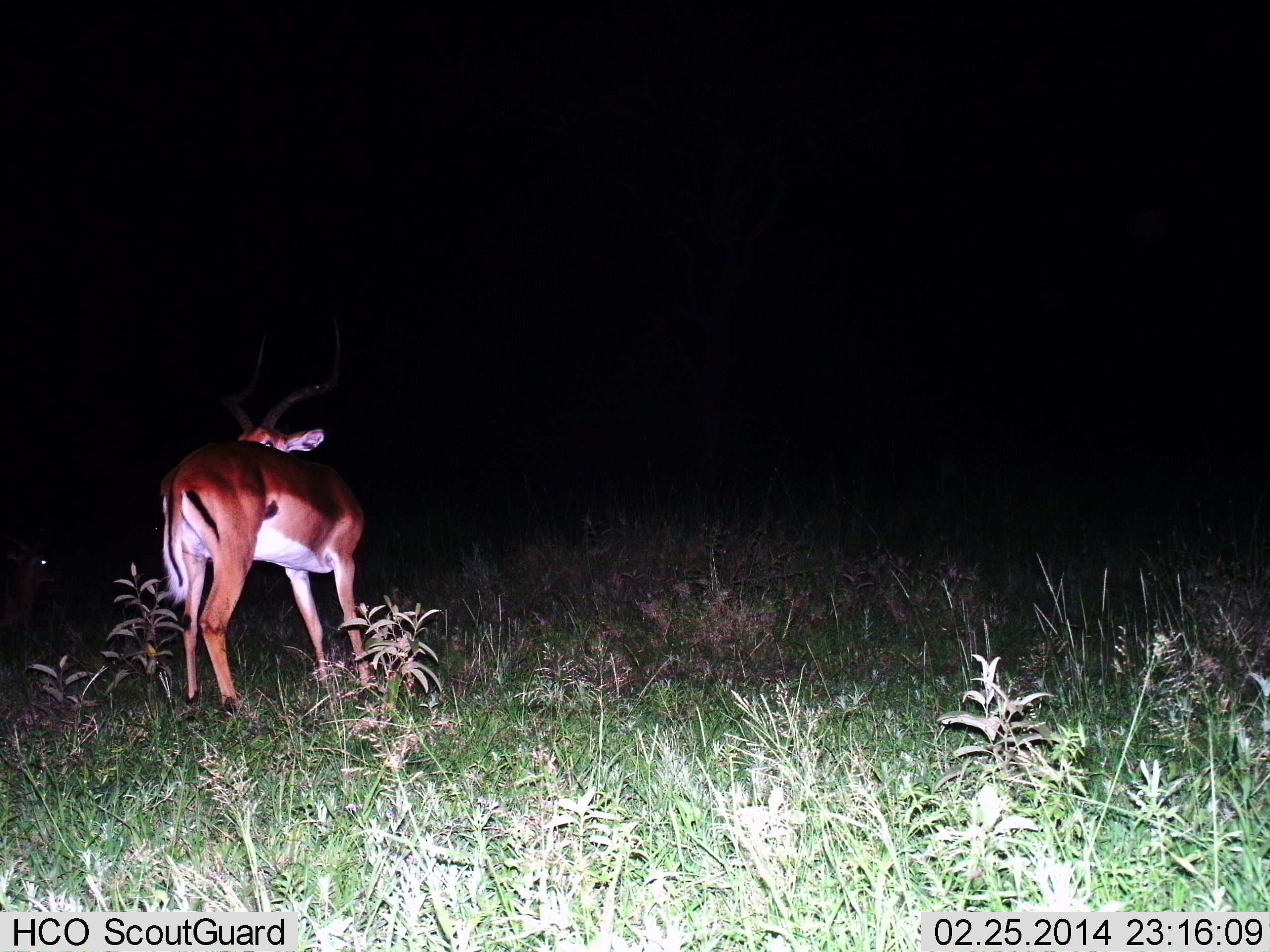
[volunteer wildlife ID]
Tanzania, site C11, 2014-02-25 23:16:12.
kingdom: Animalia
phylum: Chordata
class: Mammalia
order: Artiodactyla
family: Bovidae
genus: Aepyceros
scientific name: Aepyceros melampus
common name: impala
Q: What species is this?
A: Impala (Aepyceros melampus).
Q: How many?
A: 1.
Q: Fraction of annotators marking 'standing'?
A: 100%.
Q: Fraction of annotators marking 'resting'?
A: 0%.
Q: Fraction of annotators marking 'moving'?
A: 0%.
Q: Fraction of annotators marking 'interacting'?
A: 0%.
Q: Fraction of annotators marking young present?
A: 0%.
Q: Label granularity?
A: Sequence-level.